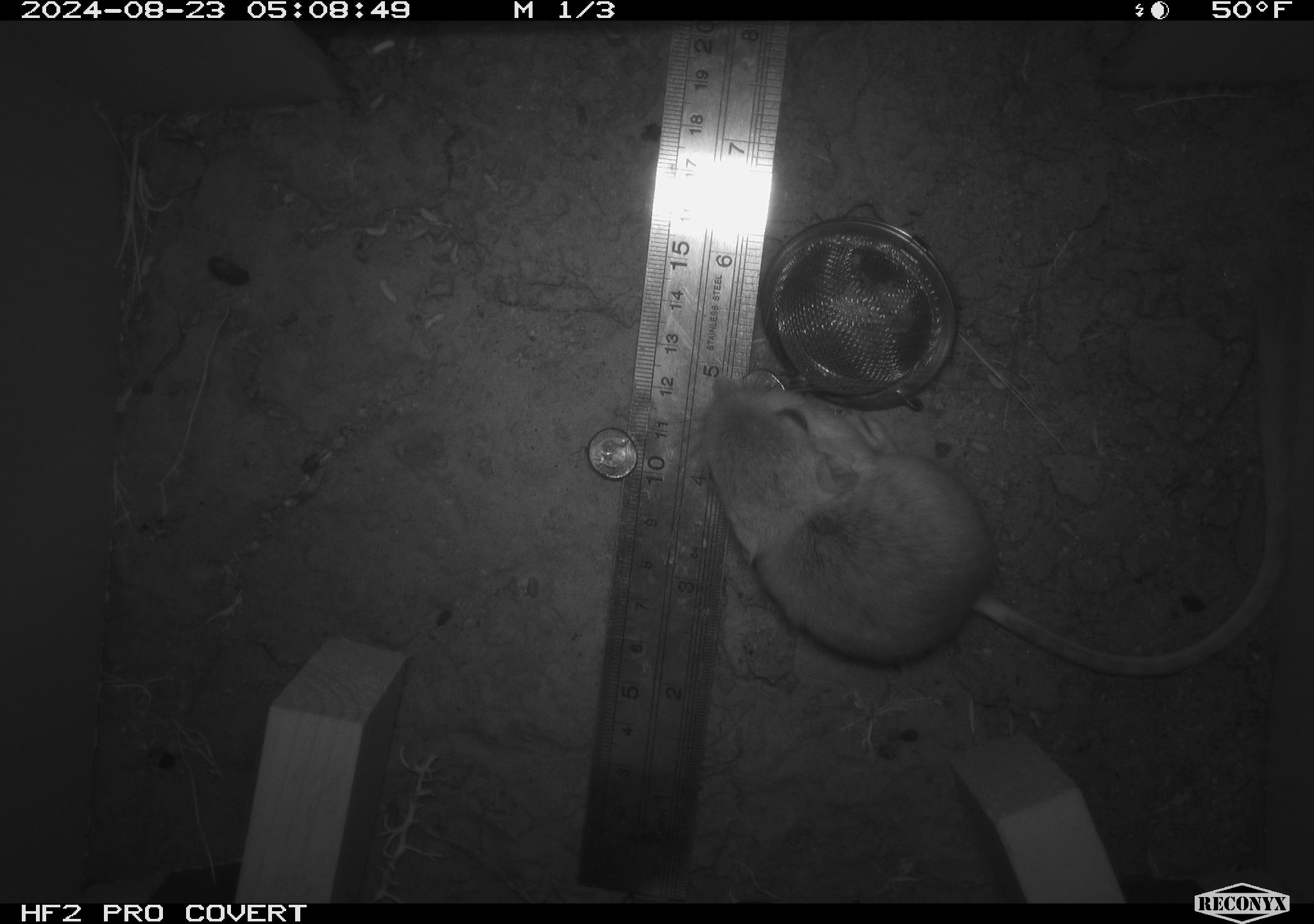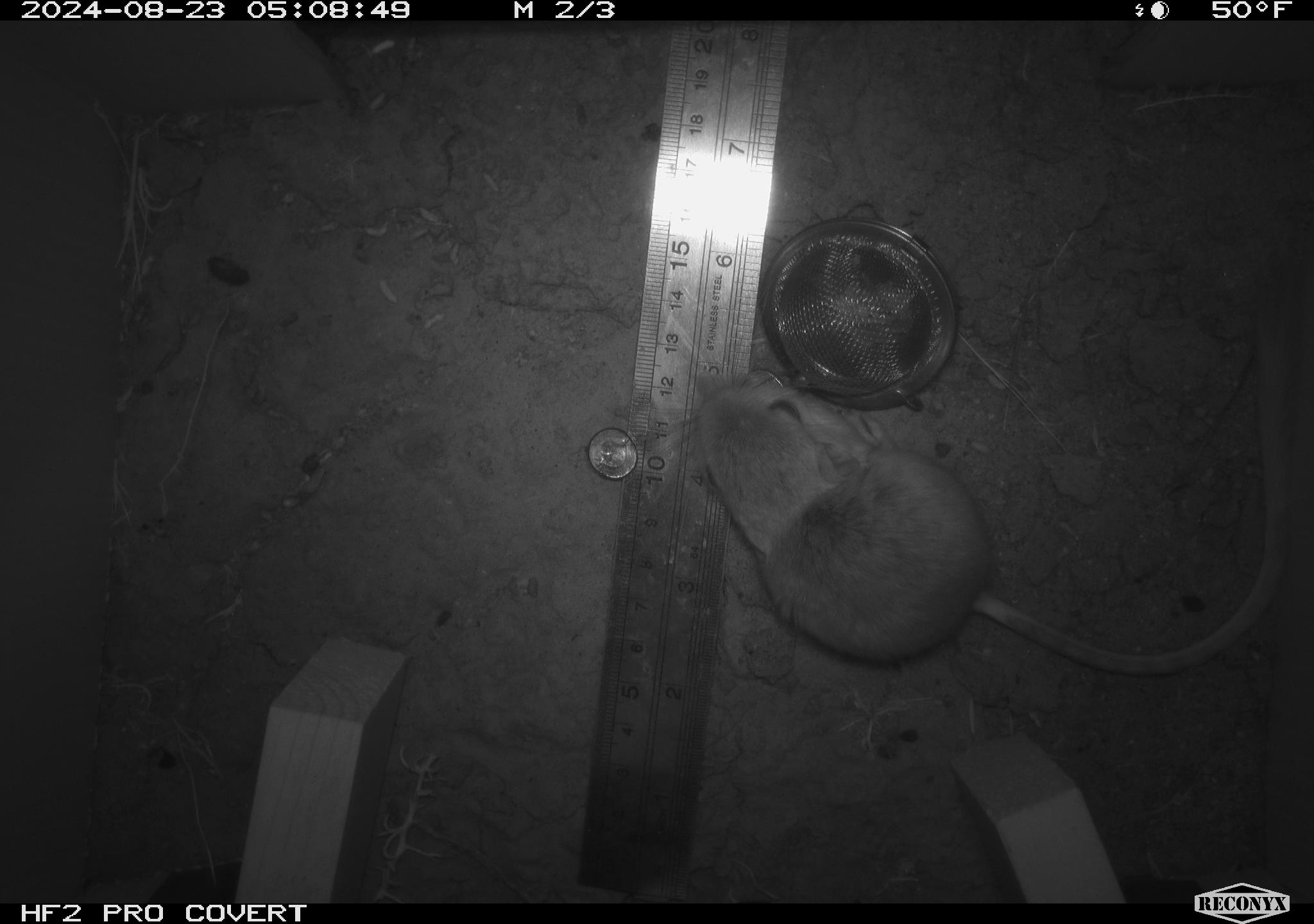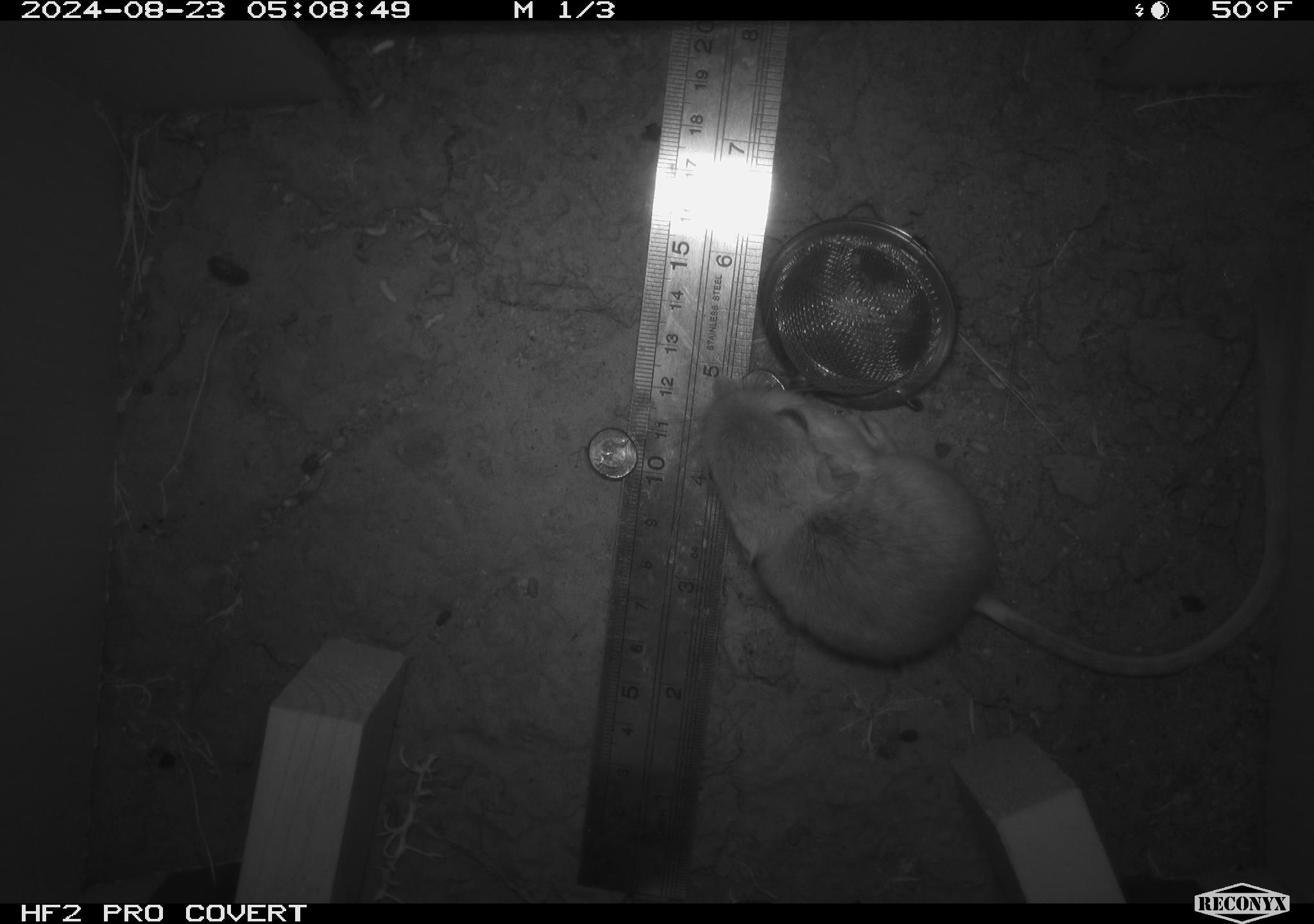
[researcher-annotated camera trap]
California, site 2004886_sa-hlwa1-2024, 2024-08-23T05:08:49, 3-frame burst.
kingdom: Animalia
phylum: Chordata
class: Mammalia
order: Rodentia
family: Heteromyidae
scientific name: Heteromyidae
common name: kangaroo rats and pocket mice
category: heteromyidae family